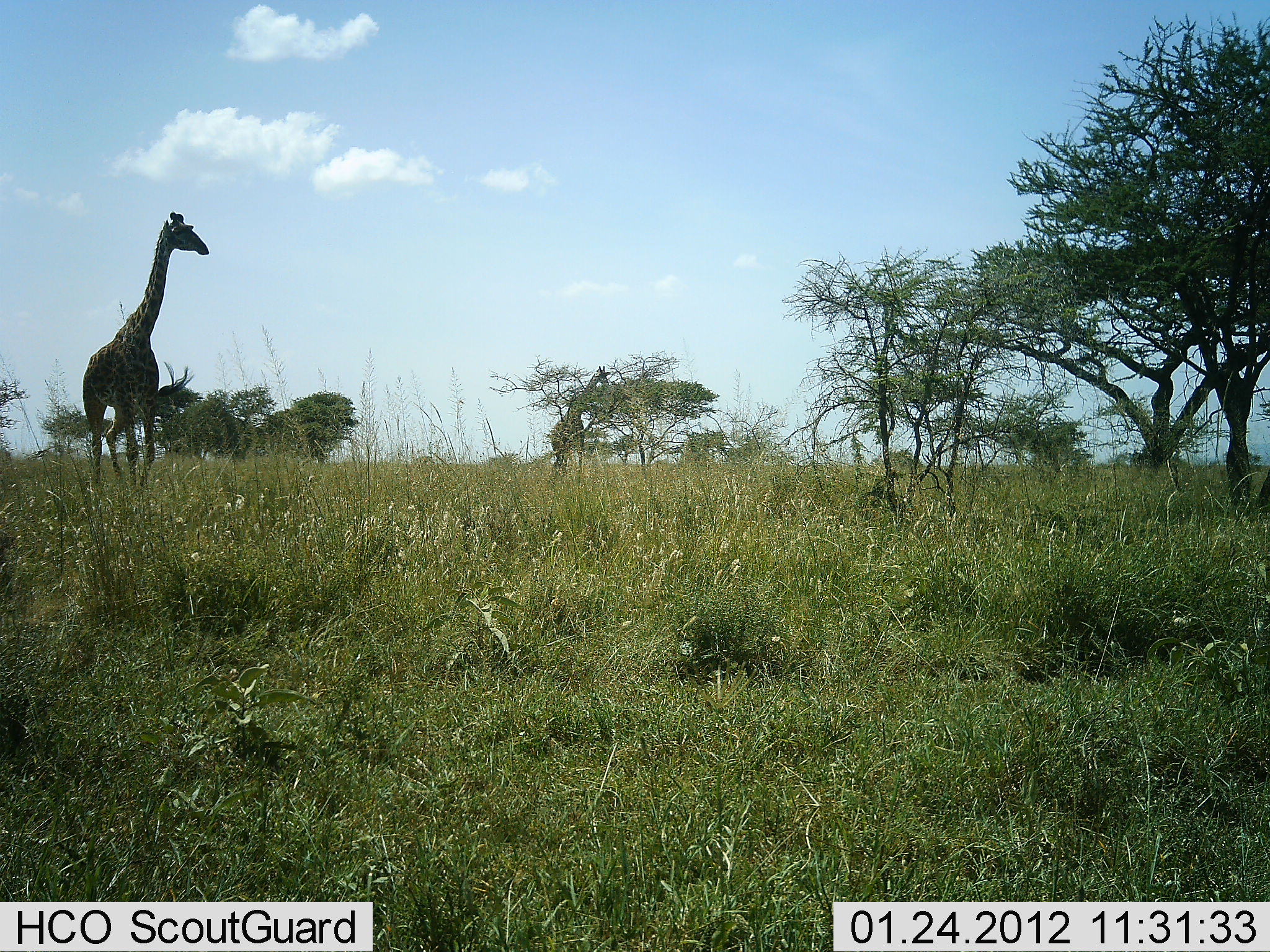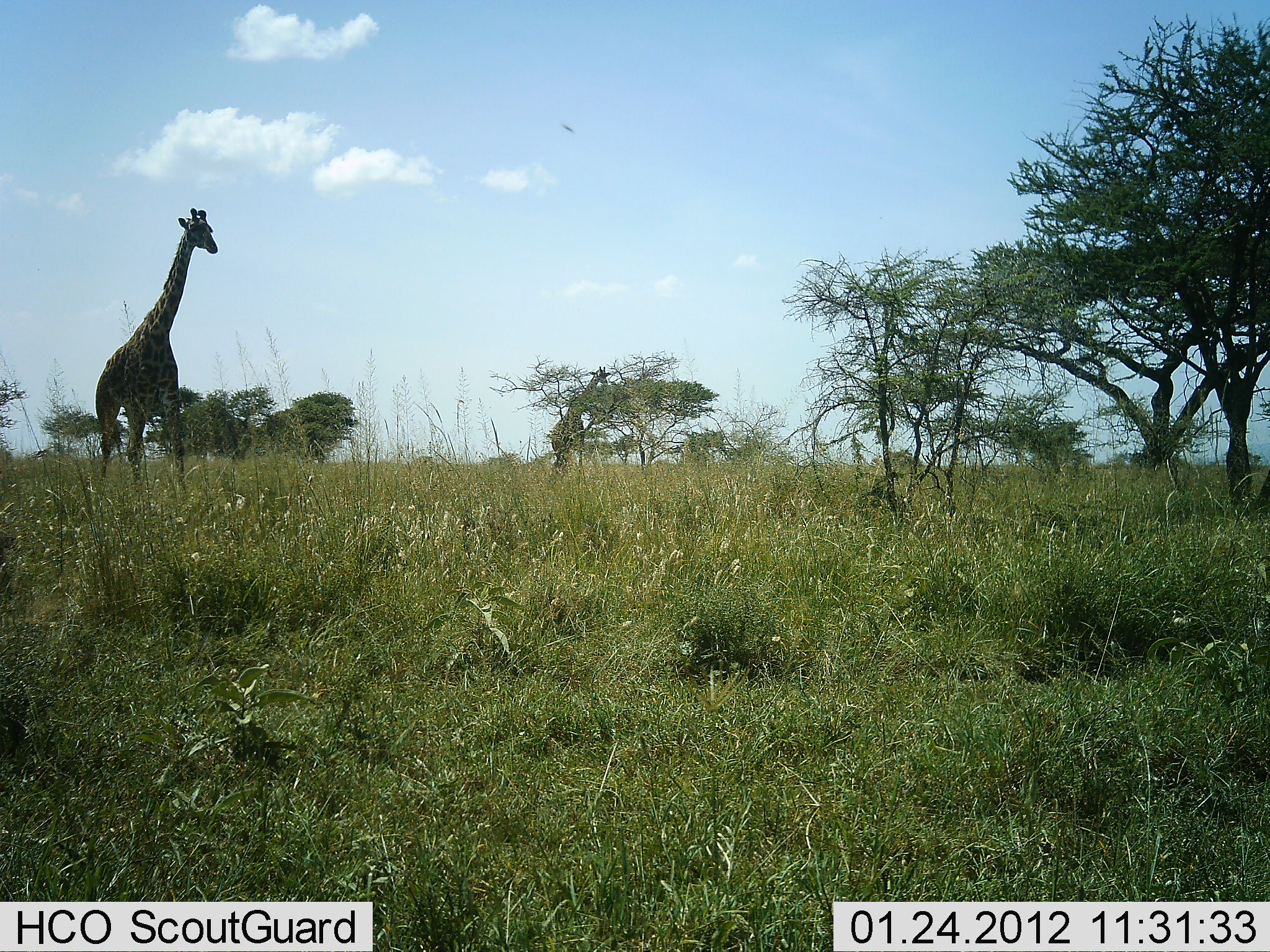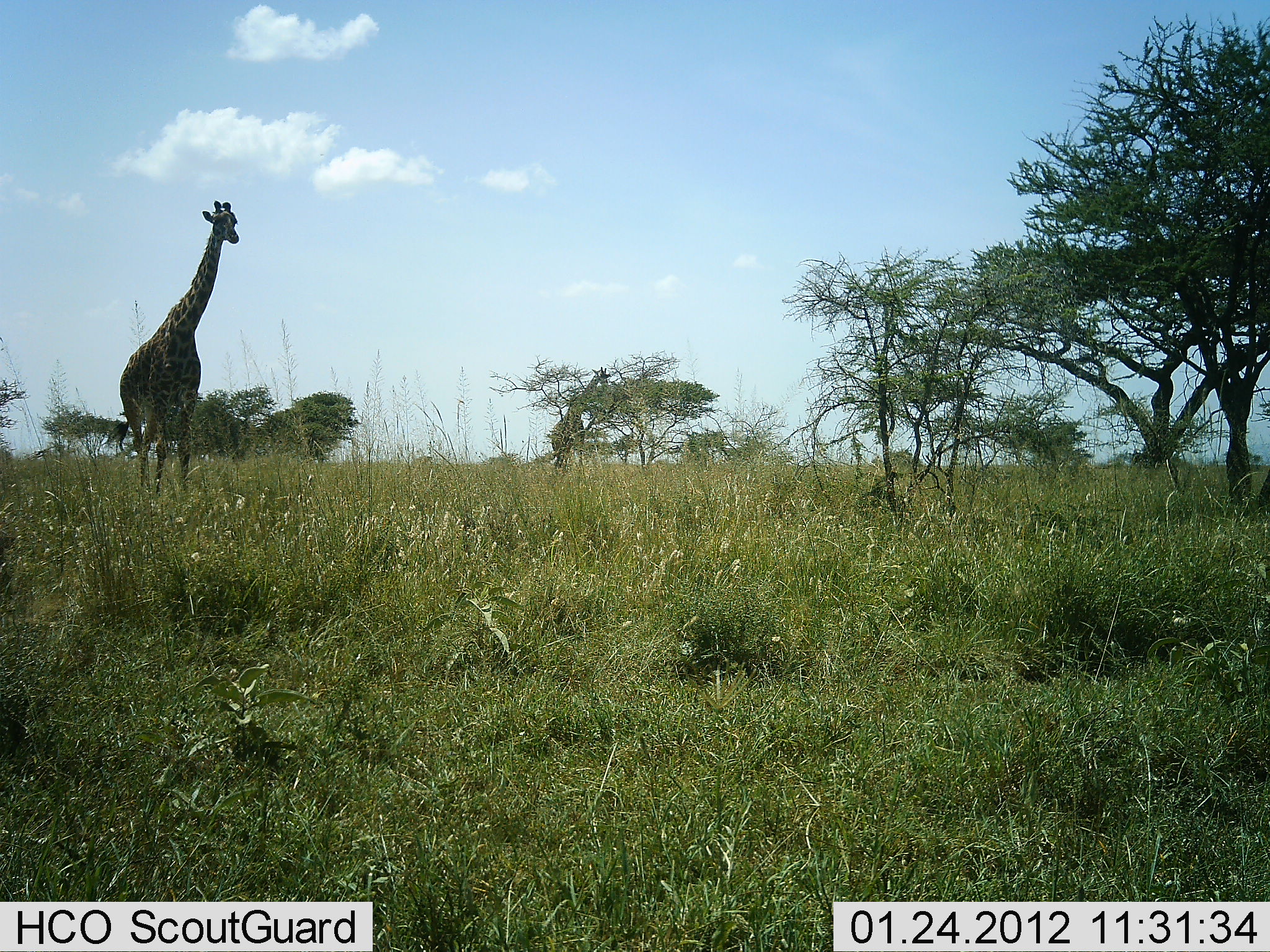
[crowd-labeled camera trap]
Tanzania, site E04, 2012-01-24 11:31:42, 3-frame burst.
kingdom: Animalia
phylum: Chordata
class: Mammalia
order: Artiodactyla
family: Giraffidae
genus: Giraffa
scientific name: Giraffa camelopardalis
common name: giraffe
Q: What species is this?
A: Giraffe (Giraffa camelopardalis).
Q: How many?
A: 1.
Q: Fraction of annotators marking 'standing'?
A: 32%.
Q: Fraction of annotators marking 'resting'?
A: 5%.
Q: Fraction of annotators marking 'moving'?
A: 77%.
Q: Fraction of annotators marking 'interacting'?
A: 0%.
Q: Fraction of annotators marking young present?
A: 0%.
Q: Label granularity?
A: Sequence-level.